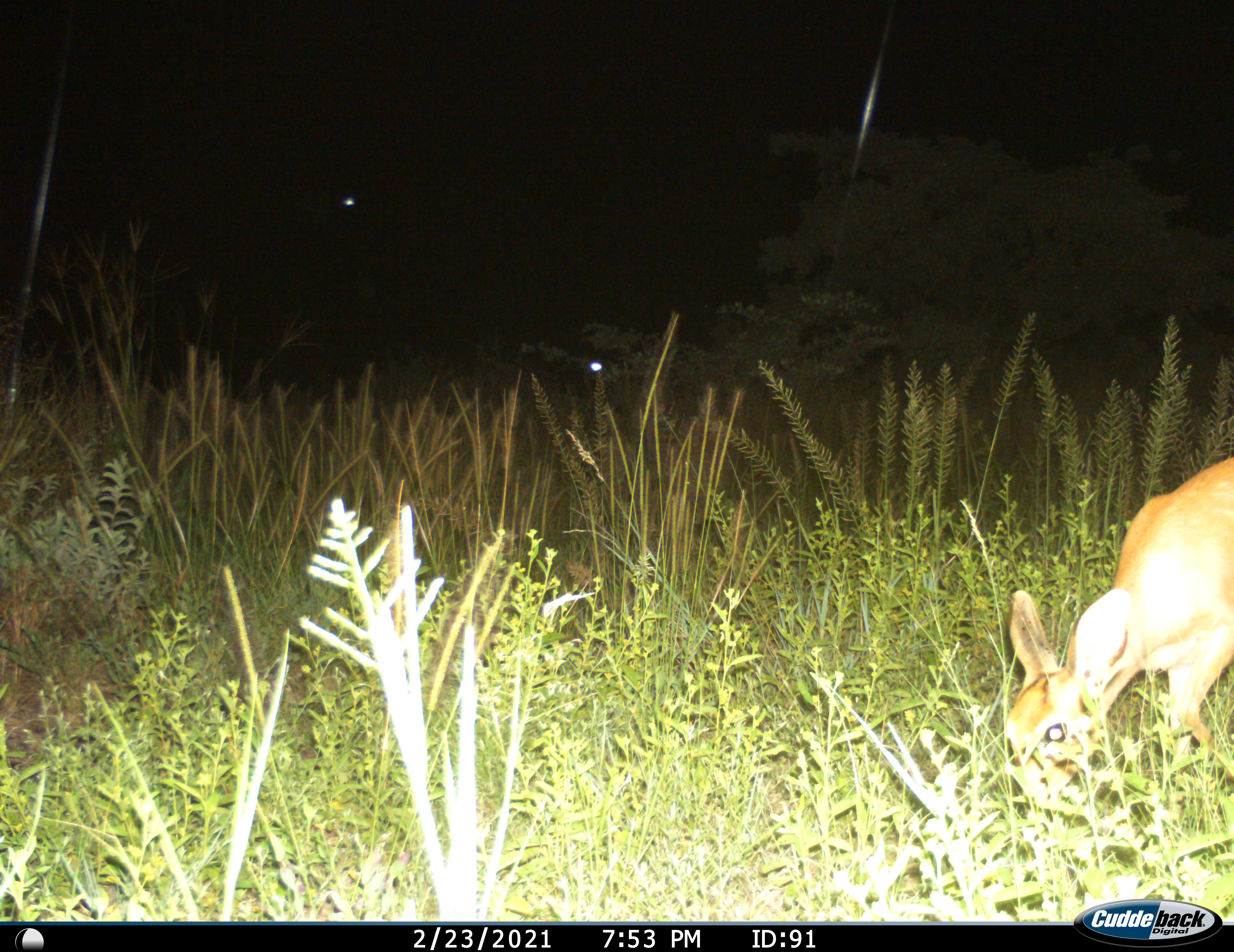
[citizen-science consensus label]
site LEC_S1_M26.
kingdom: Animalia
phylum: Chordata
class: Mammalia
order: Artiodactyla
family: Bovidae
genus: Raphicerus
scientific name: Raphicerus campestris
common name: steenbok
Steenbok (Raphicerus campestris), count 1. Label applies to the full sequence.